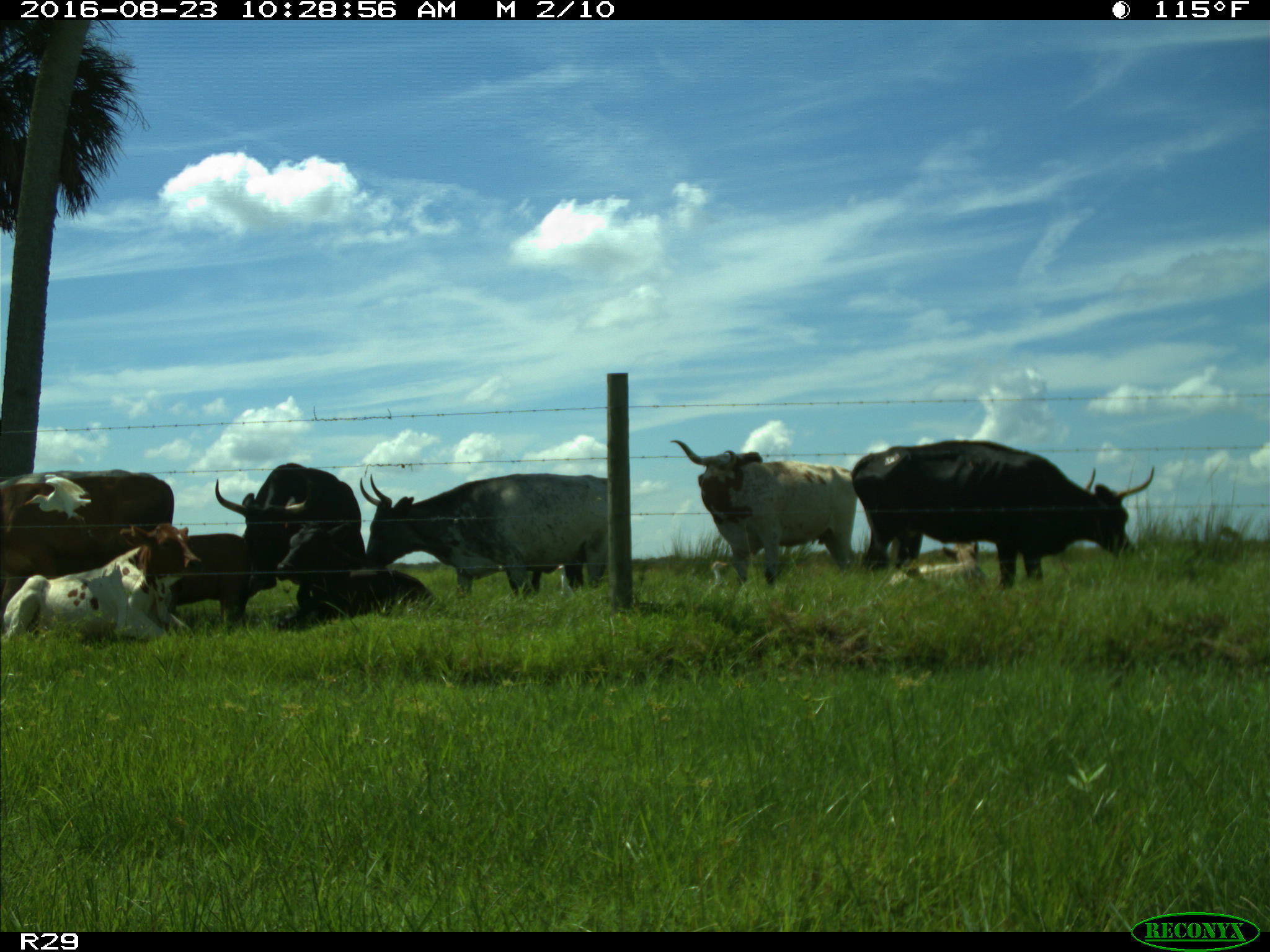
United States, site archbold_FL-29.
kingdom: Animalia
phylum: Chordata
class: Mammalia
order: Artiodactyla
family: Bovidae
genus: Bos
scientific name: Bos taurus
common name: domestic cow